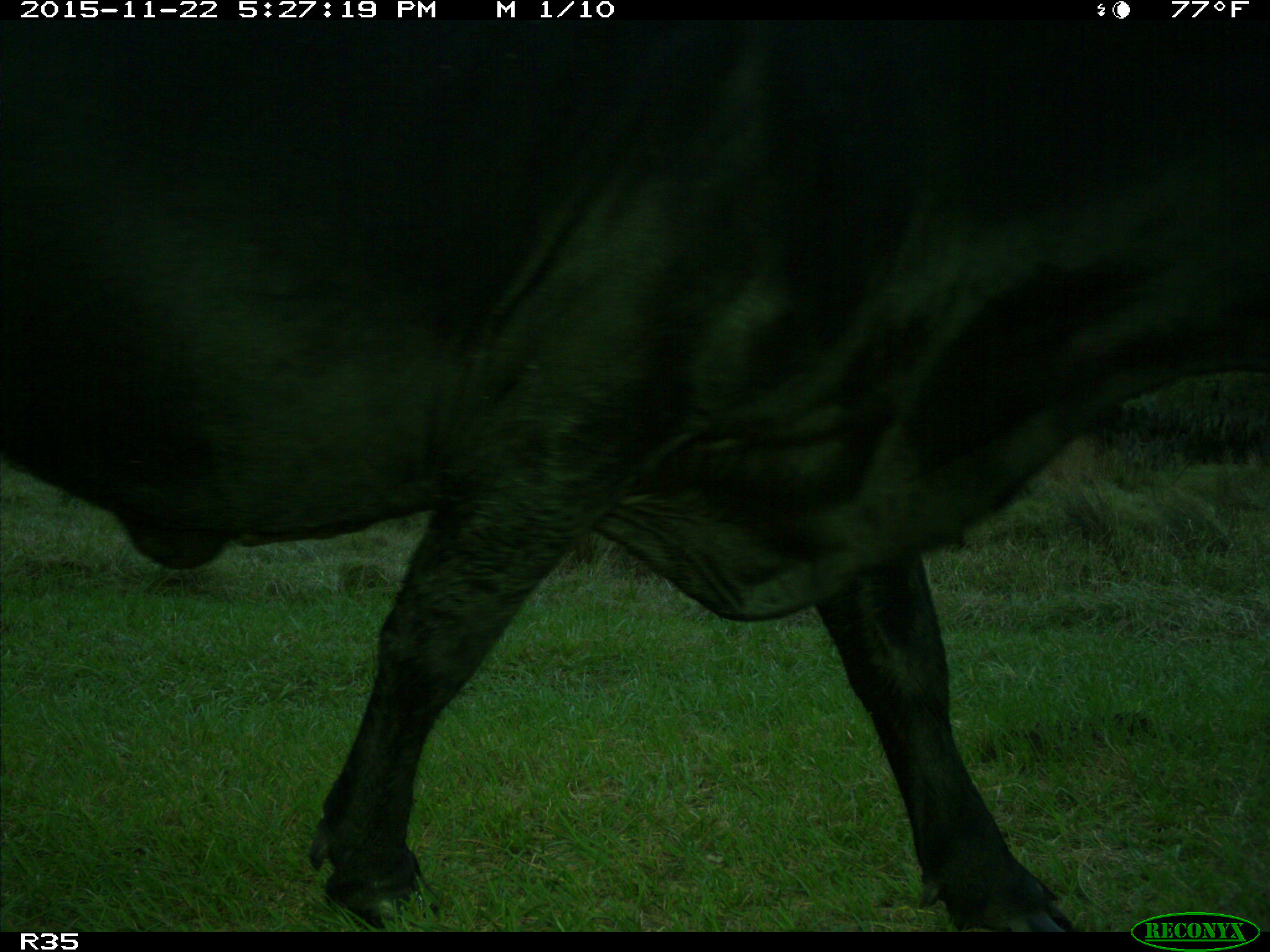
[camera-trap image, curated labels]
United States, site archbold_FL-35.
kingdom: Animalia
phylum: Chordata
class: Mammalia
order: Artiodactyla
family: Bovidae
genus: Bos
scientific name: Bos taurus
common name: domestic cow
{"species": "Bos taurus (domestic cow)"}